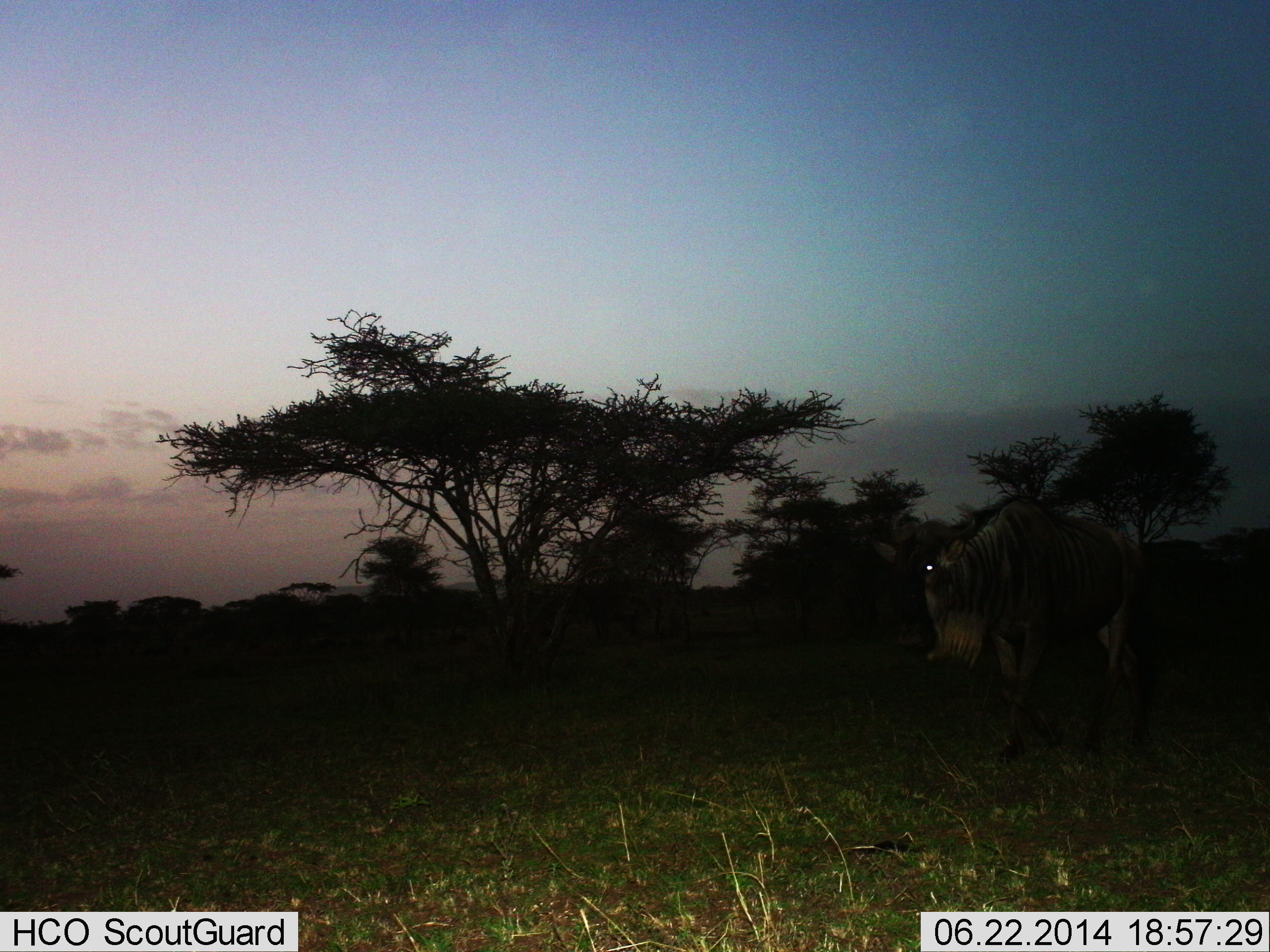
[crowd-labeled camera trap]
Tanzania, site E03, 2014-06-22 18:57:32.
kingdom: Animalia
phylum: Chordata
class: Mammalia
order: Artiodactyla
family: Bovidae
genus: Connochaetes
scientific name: Connochaetes taurinus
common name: blue wildebeest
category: wildebeest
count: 1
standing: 80%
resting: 0%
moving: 20%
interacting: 0%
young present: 0%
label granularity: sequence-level